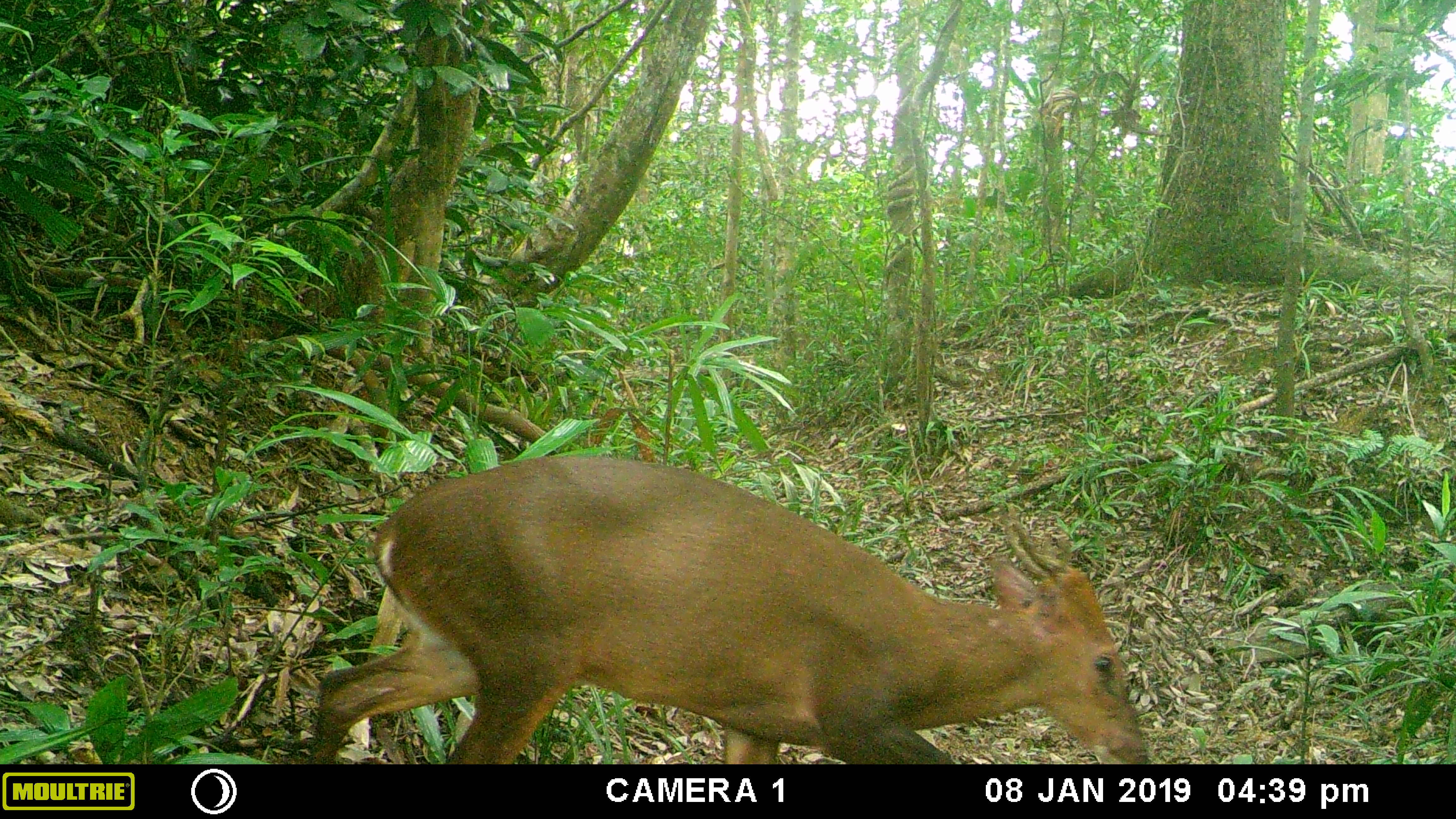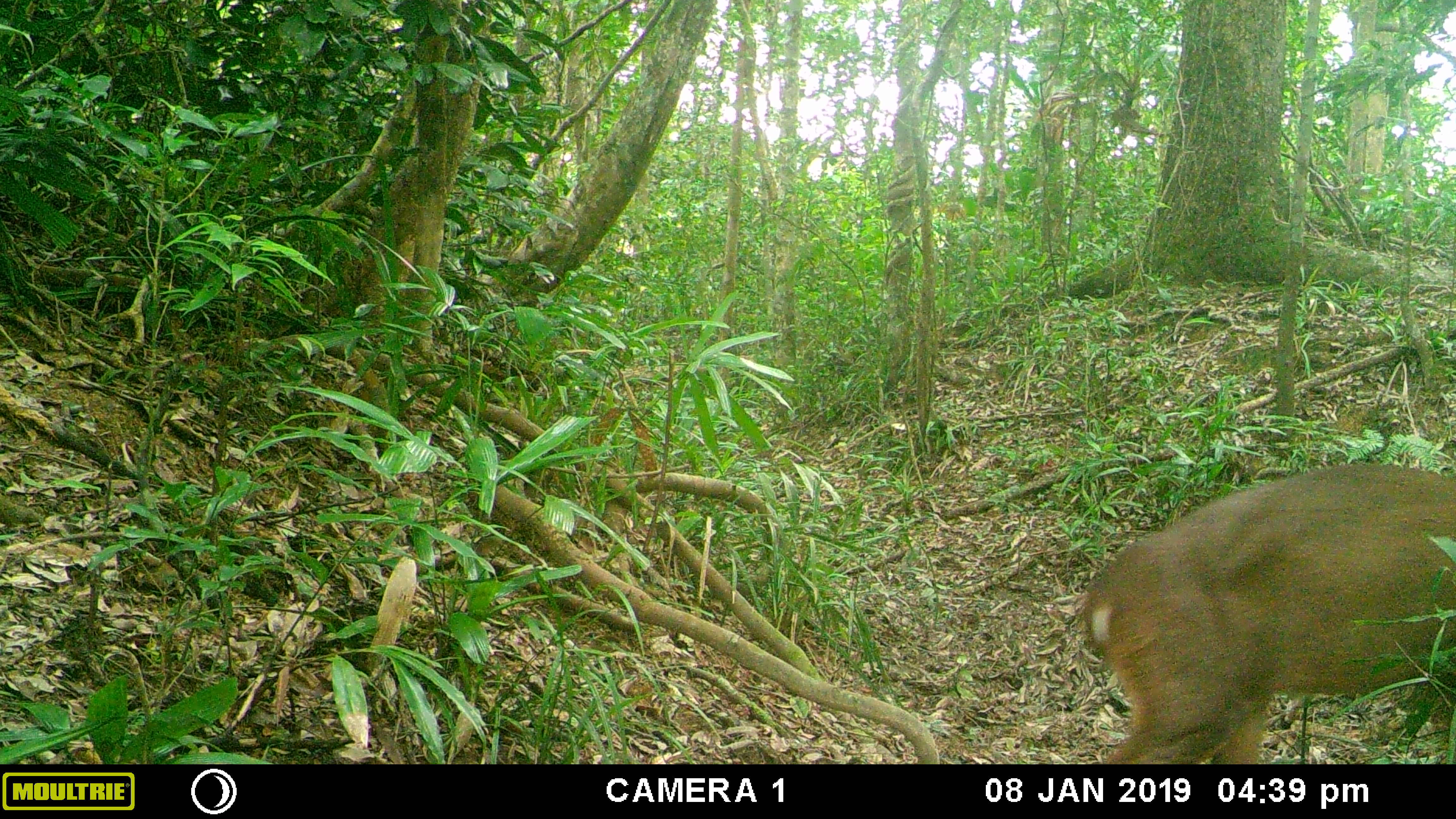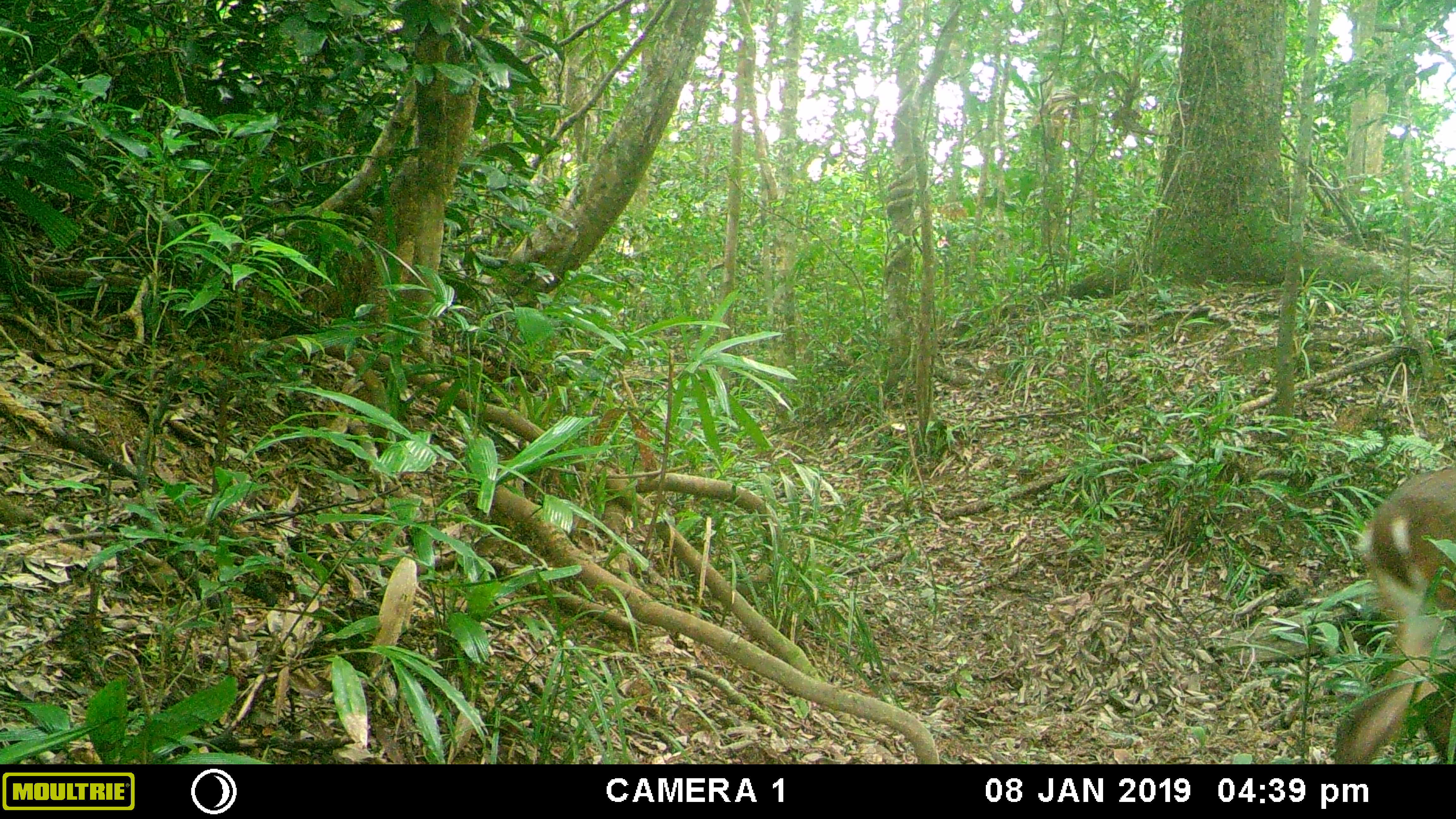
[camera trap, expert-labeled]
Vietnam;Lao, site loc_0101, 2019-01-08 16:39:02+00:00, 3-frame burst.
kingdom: Animalia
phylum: Chordata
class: Mammalia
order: Artiodactyla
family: Cervidae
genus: Muntiacus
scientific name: Muntiacus vuquangensis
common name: large-antlered muntjac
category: large antlered muntjac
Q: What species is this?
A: Large antlered muntjac (large-antlered muntjac) (Muntiacus vuquangensis).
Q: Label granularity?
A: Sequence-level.